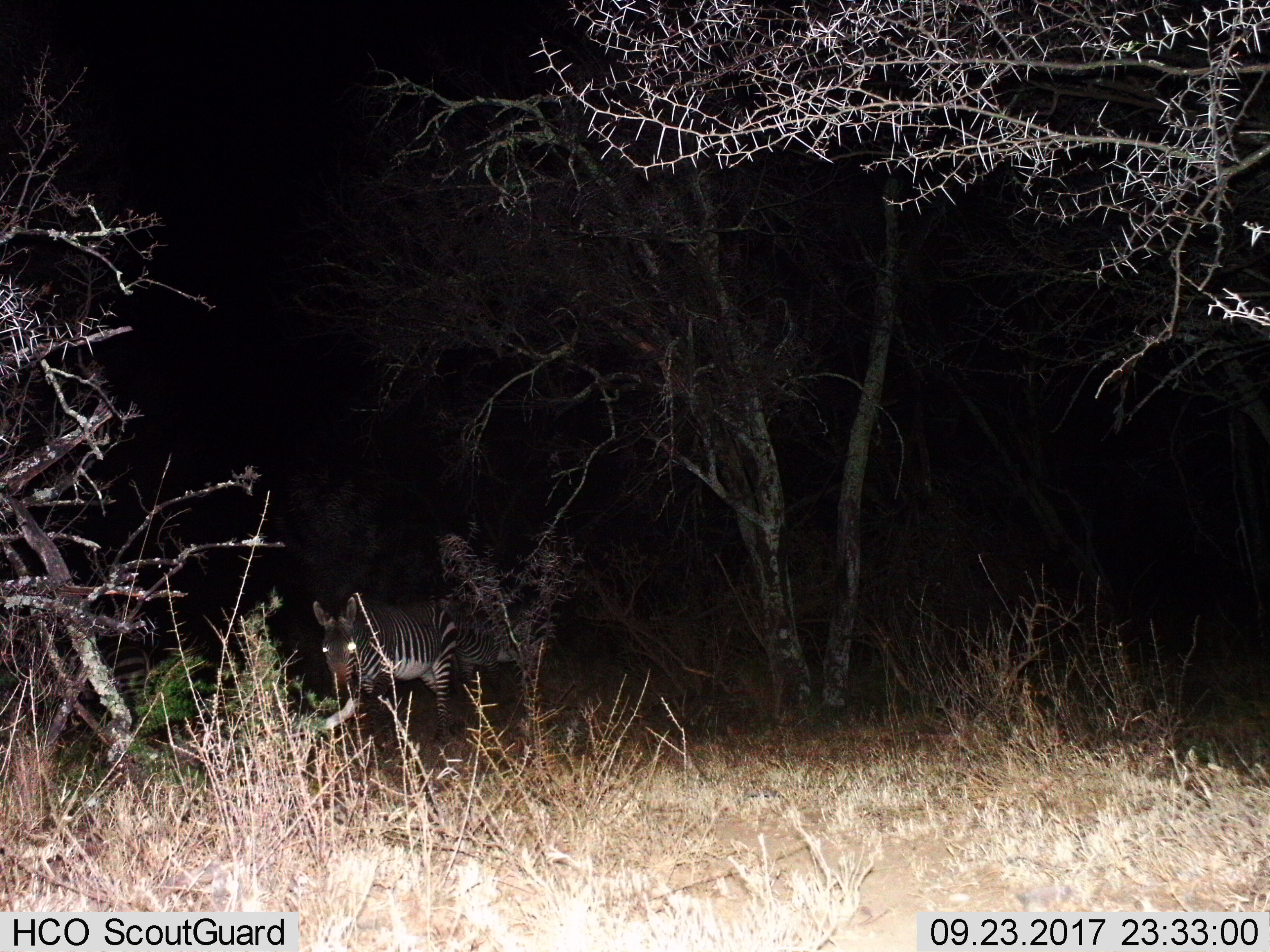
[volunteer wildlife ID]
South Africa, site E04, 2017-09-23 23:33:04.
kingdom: Animalia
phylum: Chordata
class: Mammalia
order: Perissodactyla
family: Equidae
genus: Equus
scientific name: Equus zebra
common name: mountain zebra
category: zebramountain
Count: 2.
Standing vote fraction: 71%.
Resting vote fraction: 0%.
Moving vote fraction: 29%.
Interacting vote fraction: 0%.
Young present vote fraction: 0%.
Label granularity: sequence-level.